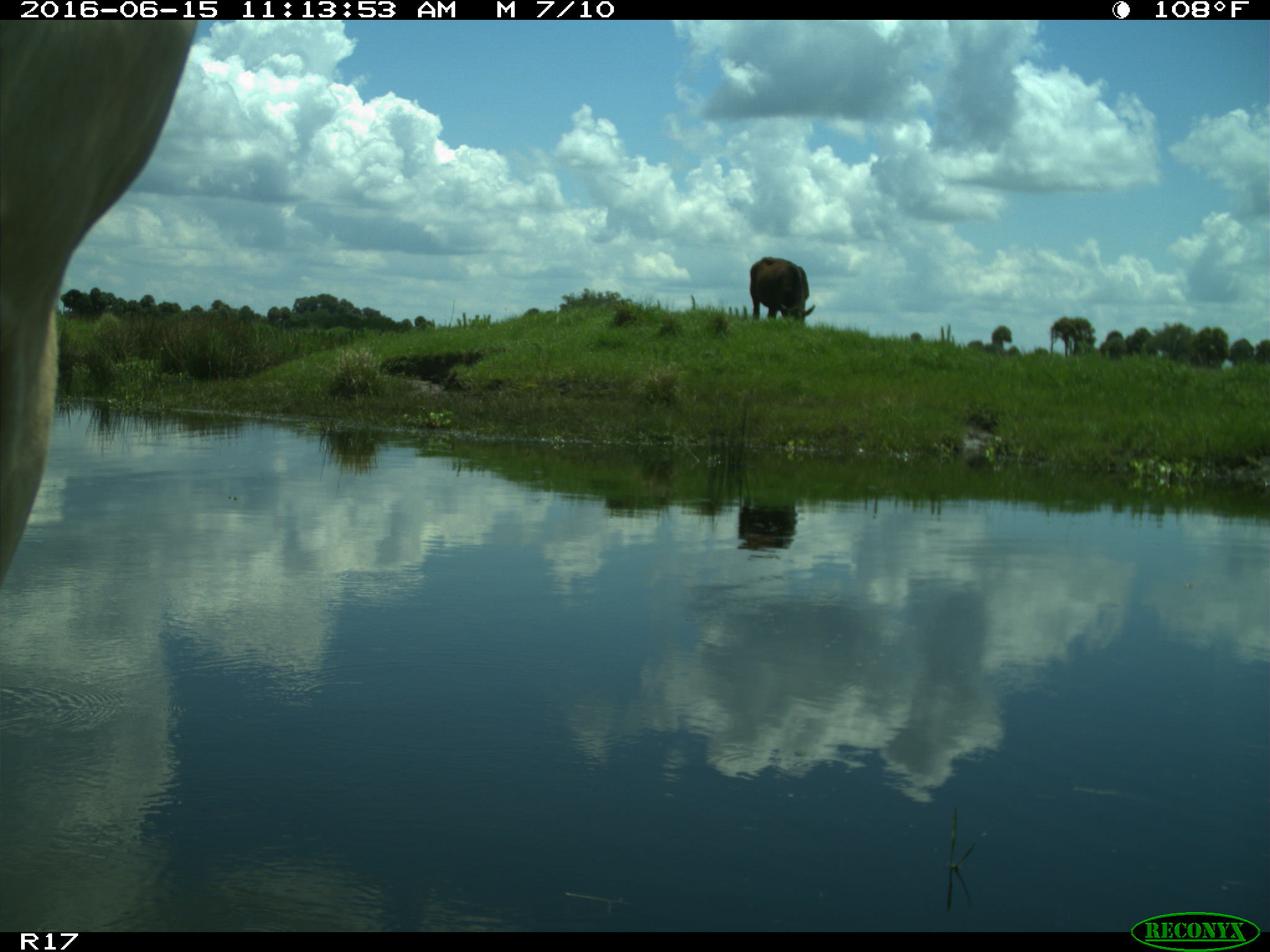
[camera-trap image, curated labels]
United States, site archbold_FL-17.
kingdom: Animalia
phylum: Chordata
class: Mammalia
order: Artiodactyla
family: Bovidae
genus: Bos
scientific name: Bos taurus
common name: domestic cow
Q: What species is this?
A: Bos taurus (domestic cow).